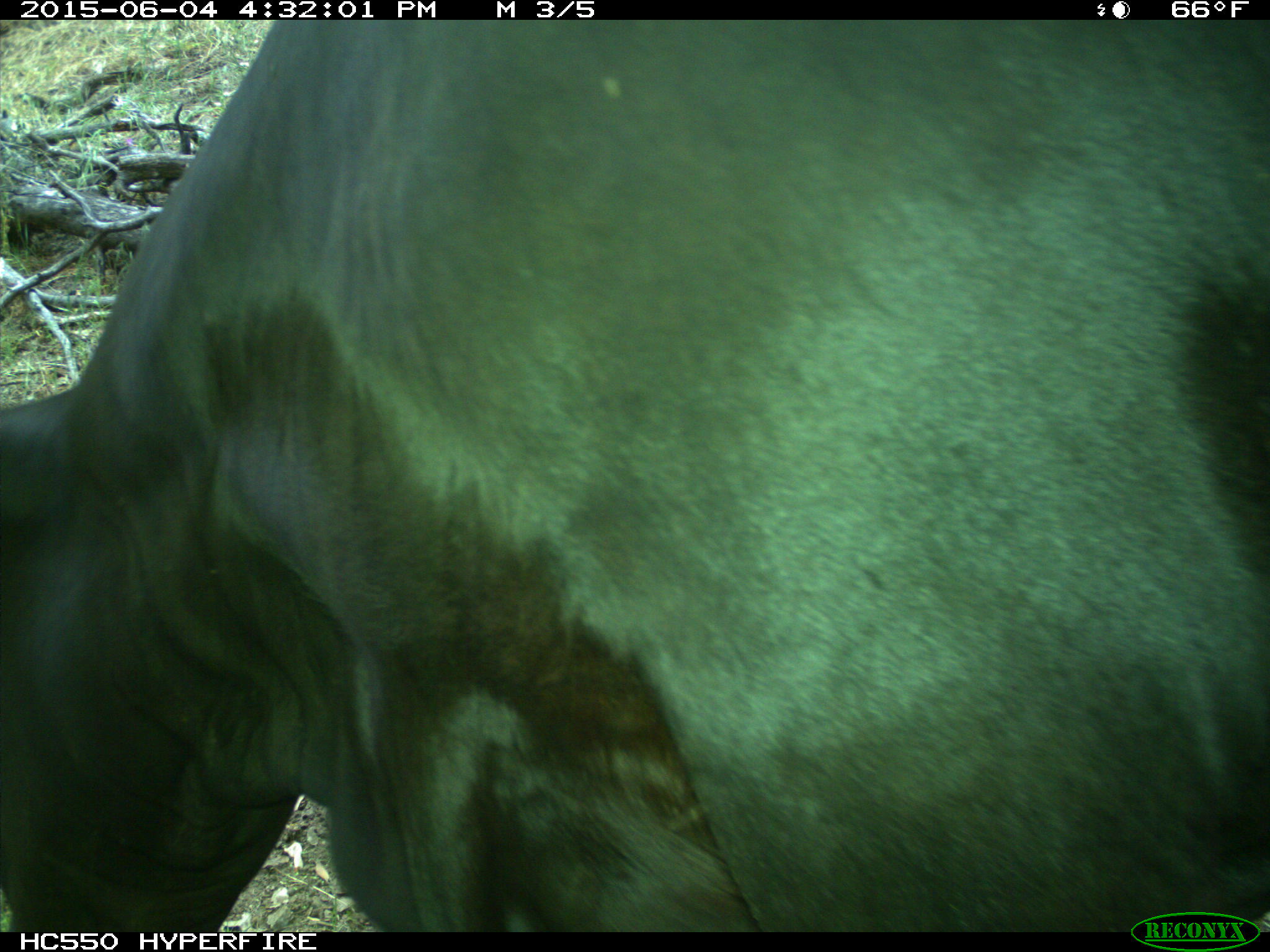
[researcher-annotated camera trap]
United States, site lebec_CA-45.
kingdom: Animalia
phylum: Chordata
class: Mammalia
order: Artiodactyla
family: Bovidae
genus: Bos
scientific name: Bos taurus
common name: domestic cow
Bos taurus (domestic cow).